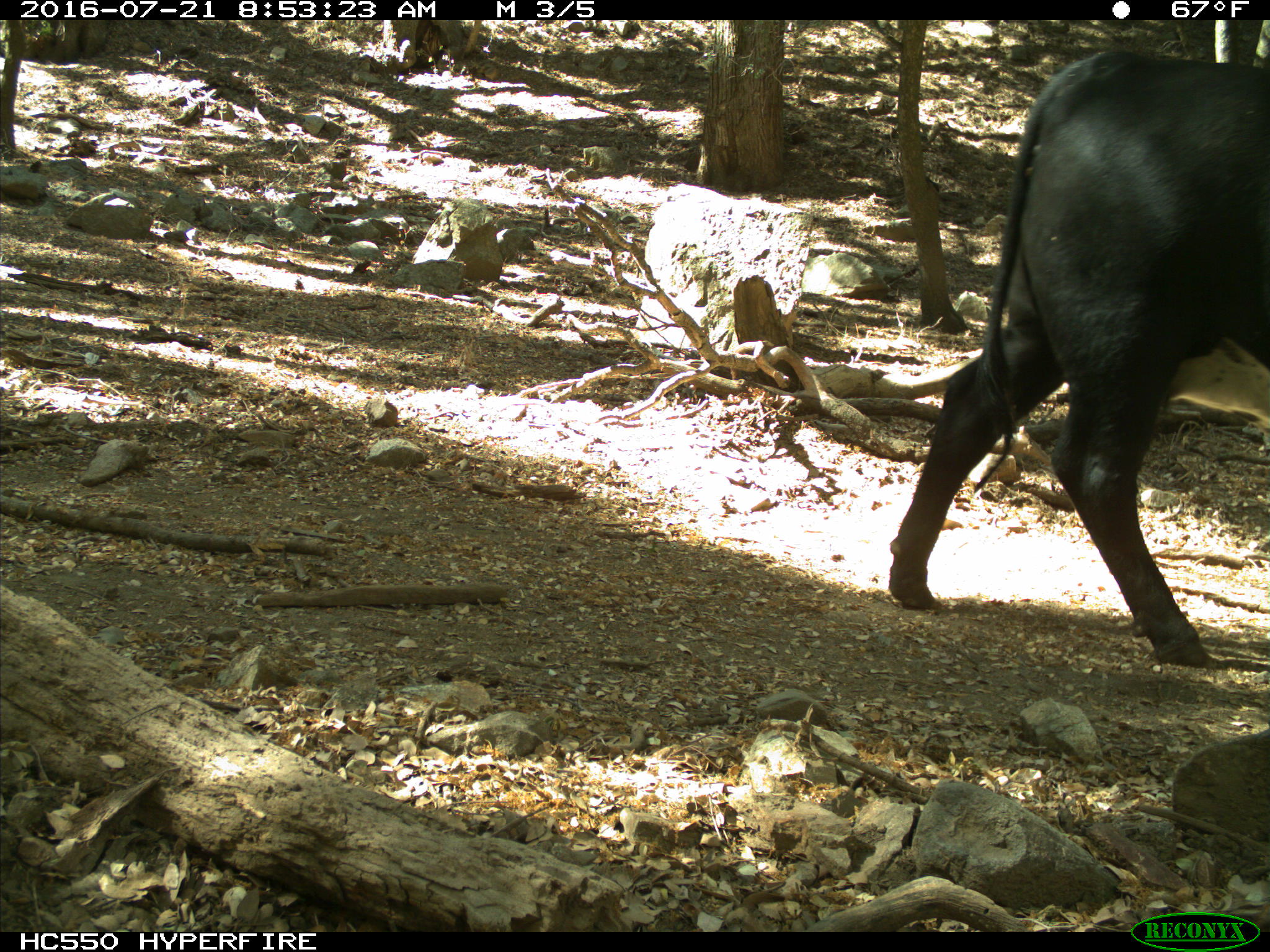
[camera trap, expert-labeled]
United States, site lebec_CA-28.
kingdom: Animalia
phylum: Chordata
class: Mammalia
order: Artiodactyla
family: Bovidae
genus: Bos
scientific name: Bos taurus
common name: domestic cow